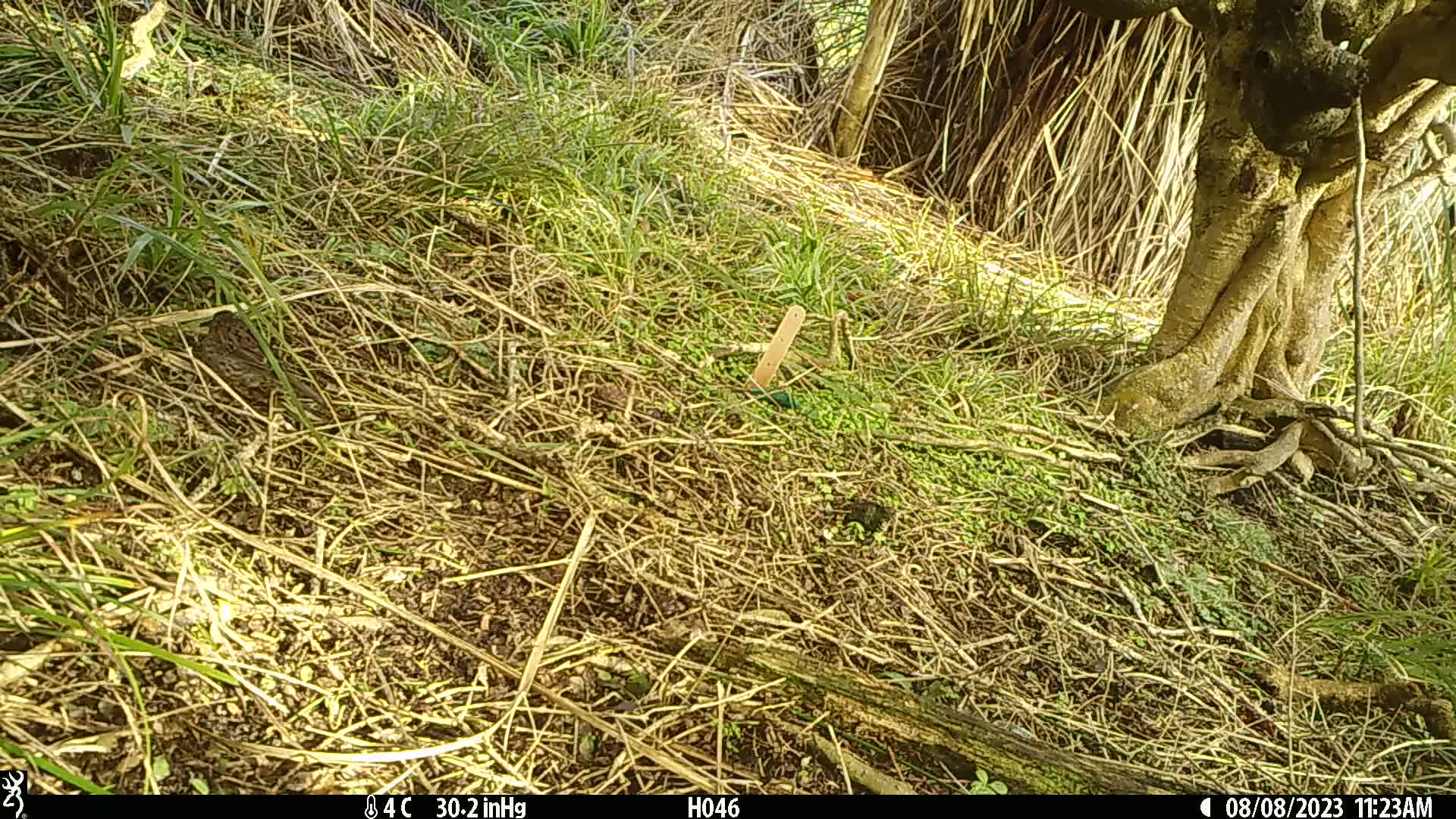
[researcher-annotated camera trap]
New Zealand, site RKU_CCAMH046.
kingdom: Animalia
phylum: Chordata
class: Aves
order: Passeriformes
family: Prunellidae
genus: Prunella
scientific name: Prunella modularis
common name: dunnock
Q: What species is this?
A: Dunnock (Prunella modularis).